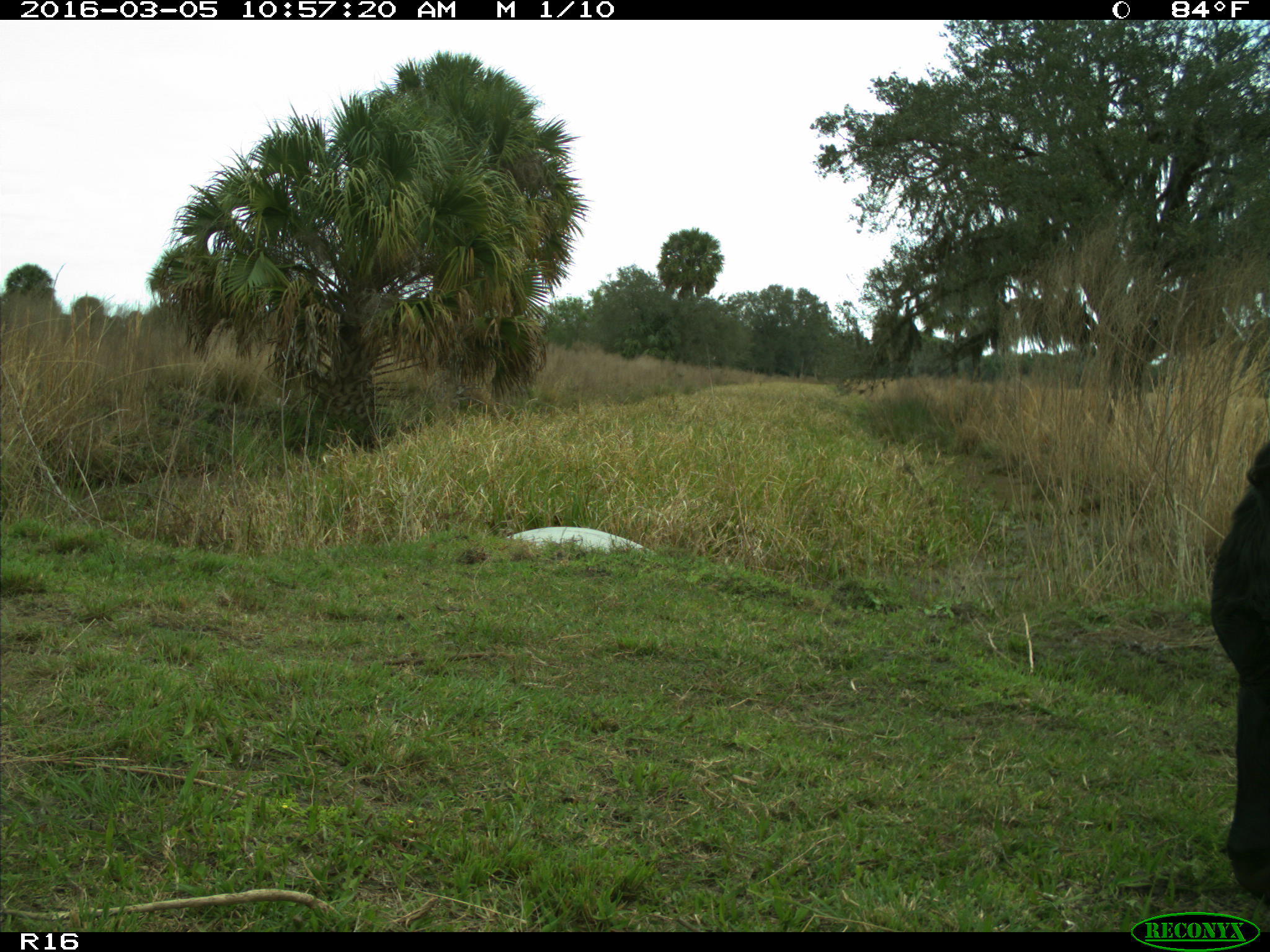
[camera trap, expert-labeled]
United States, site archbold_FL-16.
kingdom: Animalia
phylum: Chordata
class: Mammalia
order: Artiodactyla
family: Bovidae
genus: Bos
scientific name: Bos taurus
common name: domestic cow